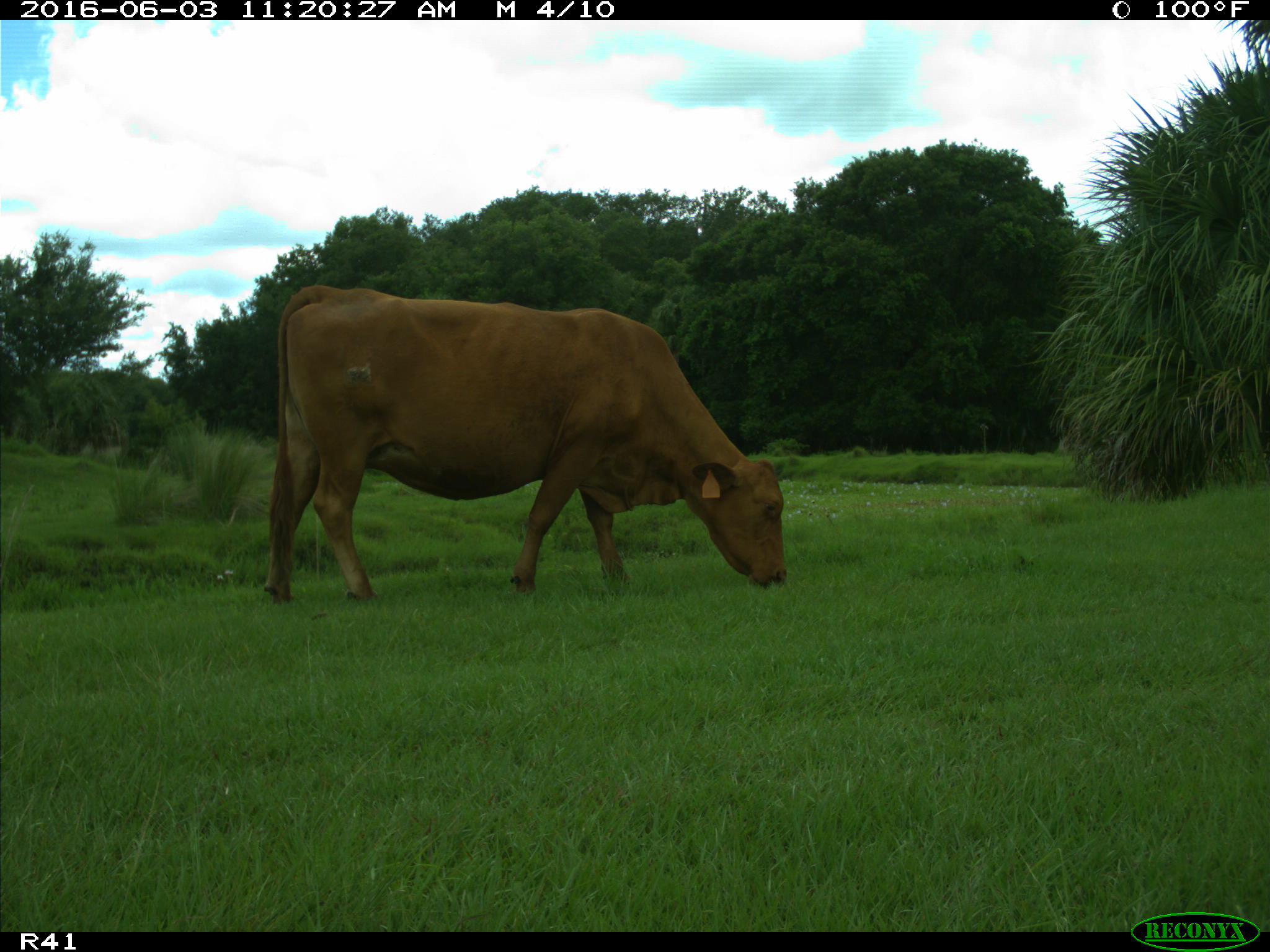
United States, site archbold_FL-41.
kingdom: Animalia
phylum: Chordata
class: Mammalia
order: Artiodactyla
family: Bovidae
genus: Bos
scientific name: Bos taurus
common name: domestic cow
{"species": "Bos taurus (domestic cow)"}